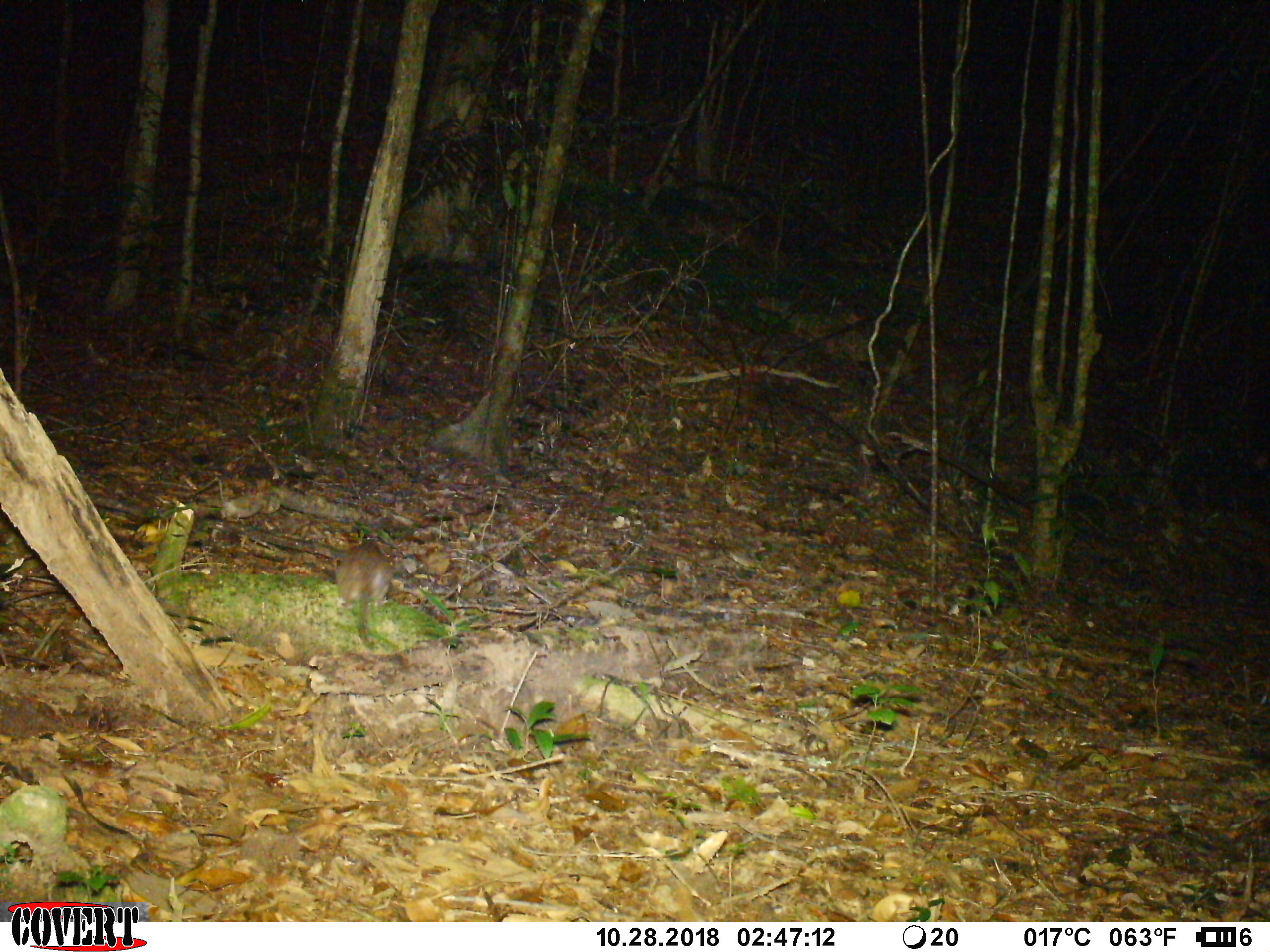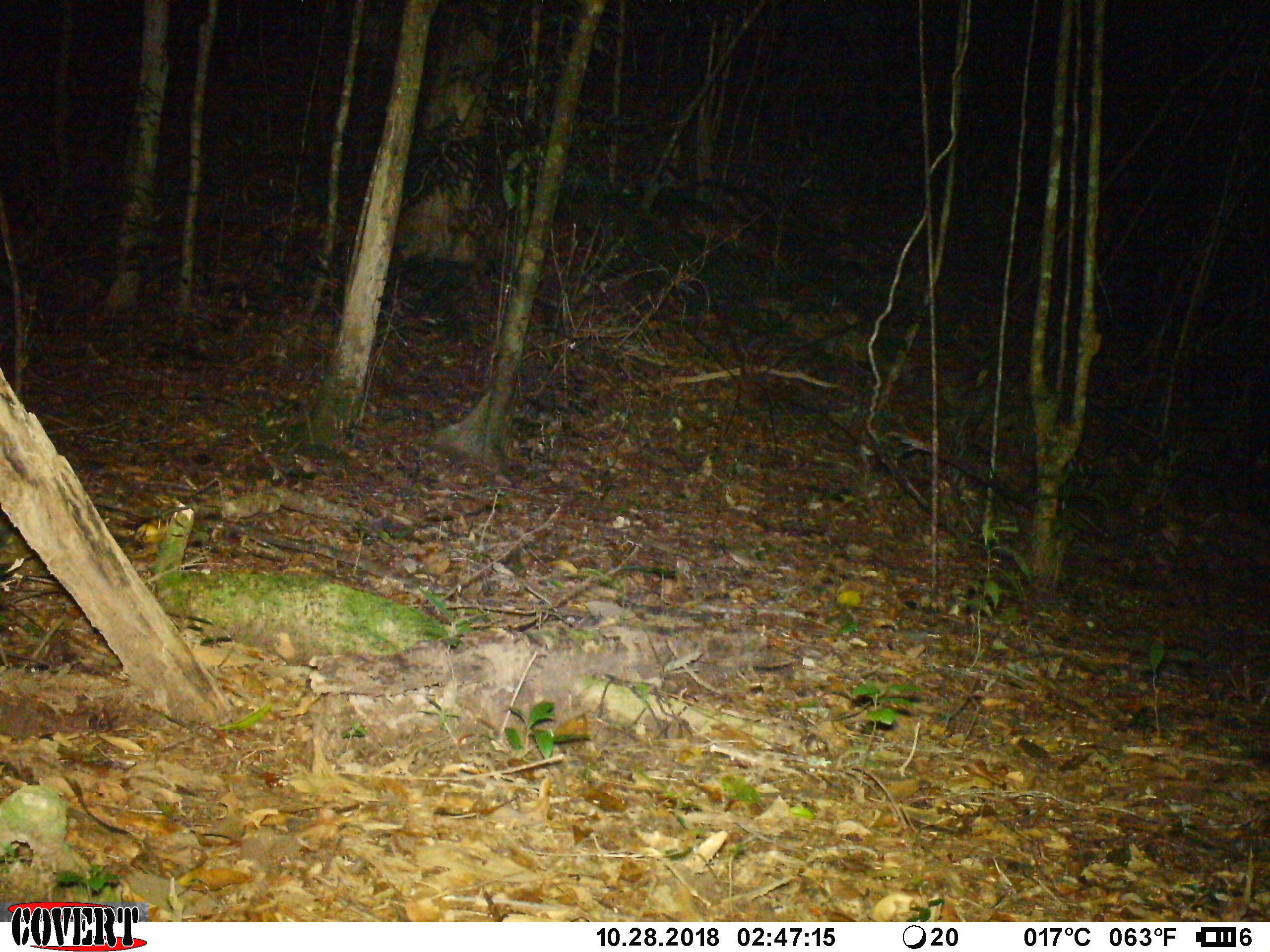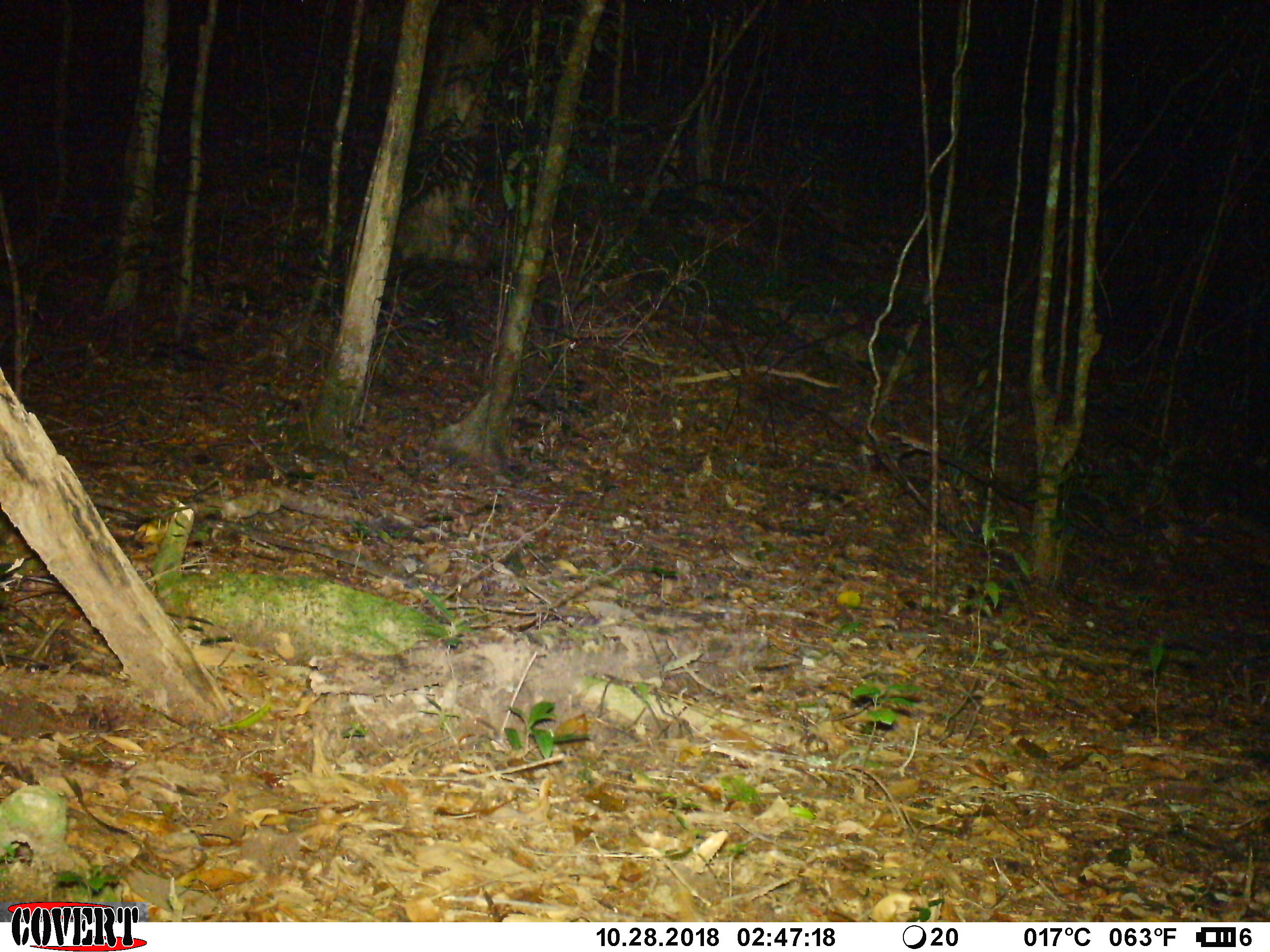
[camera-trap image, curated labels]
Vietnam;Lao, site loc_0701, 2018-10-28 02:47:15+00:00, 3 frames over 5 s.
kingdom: Animalia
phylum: Chordata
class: Mammalia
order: Rodentia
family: Muridae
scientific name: Muridae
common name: old-world mice and rats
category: unidentified murid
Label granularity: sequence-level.